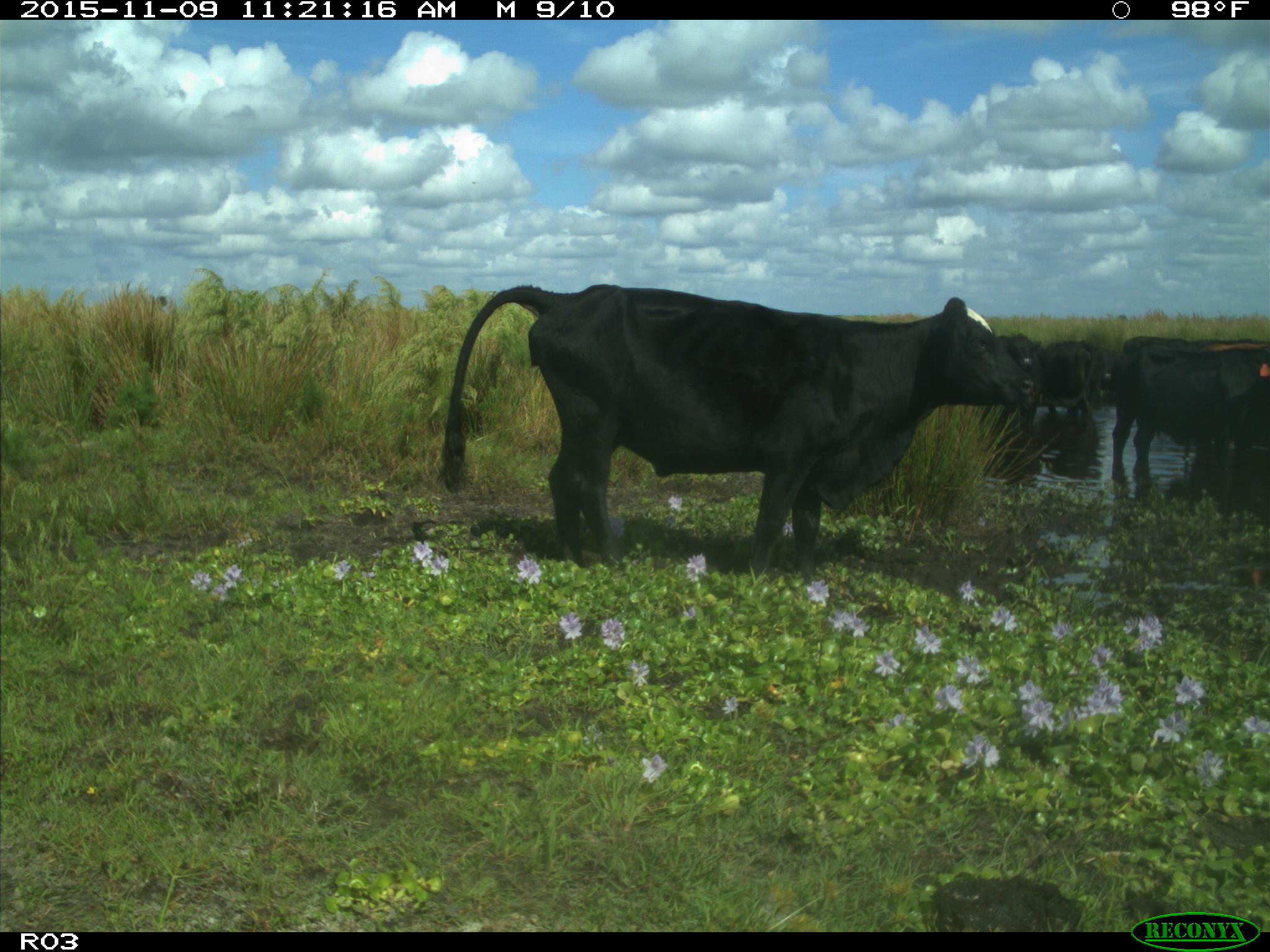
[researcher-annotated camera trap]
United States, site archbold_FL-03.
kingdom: Animalia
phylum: Chordata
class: Mammalia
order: Artiodactyla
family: Bovidae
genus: Bos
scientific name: Bos taurus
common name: domestic cow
Bos taurus (domestic cow).